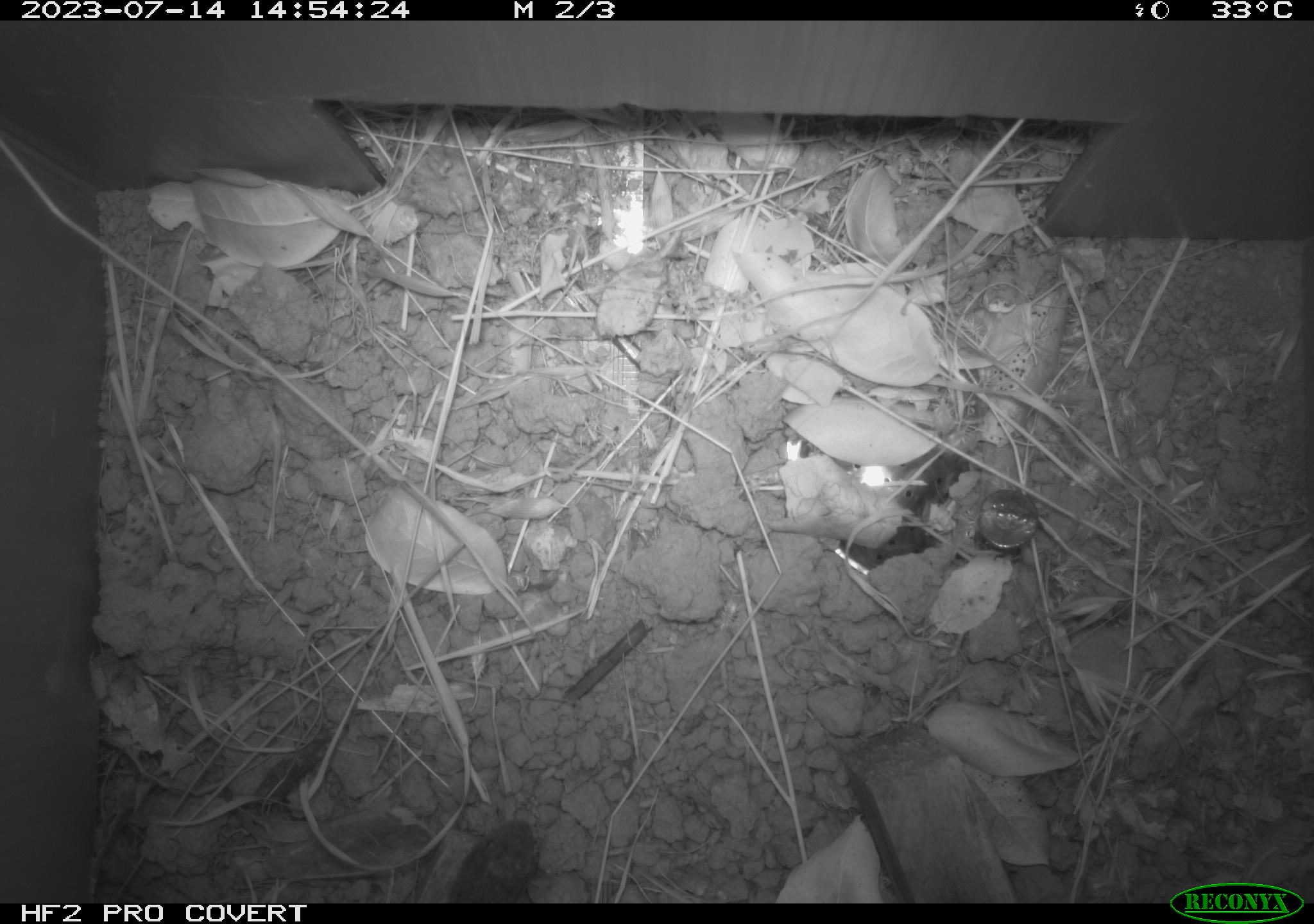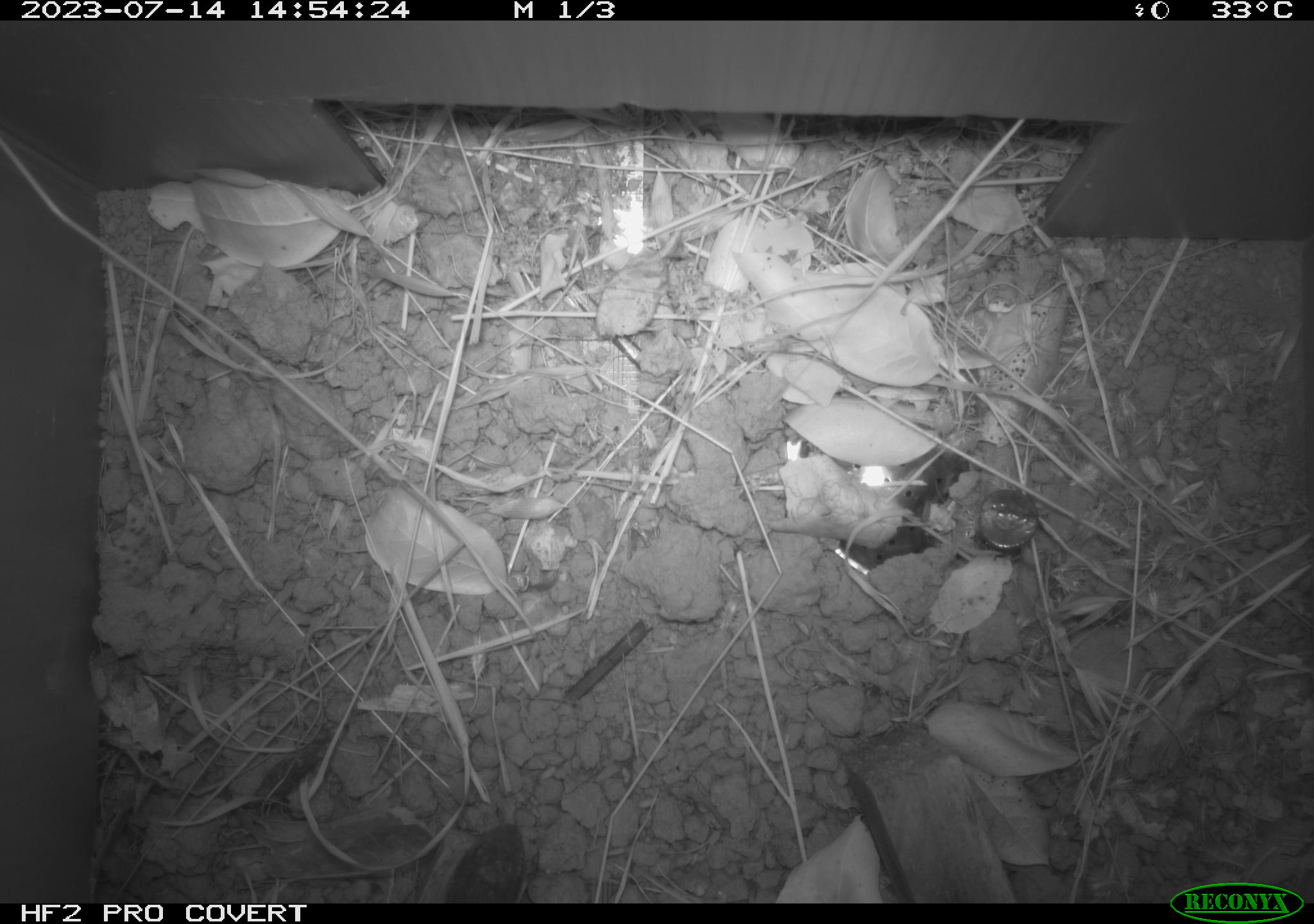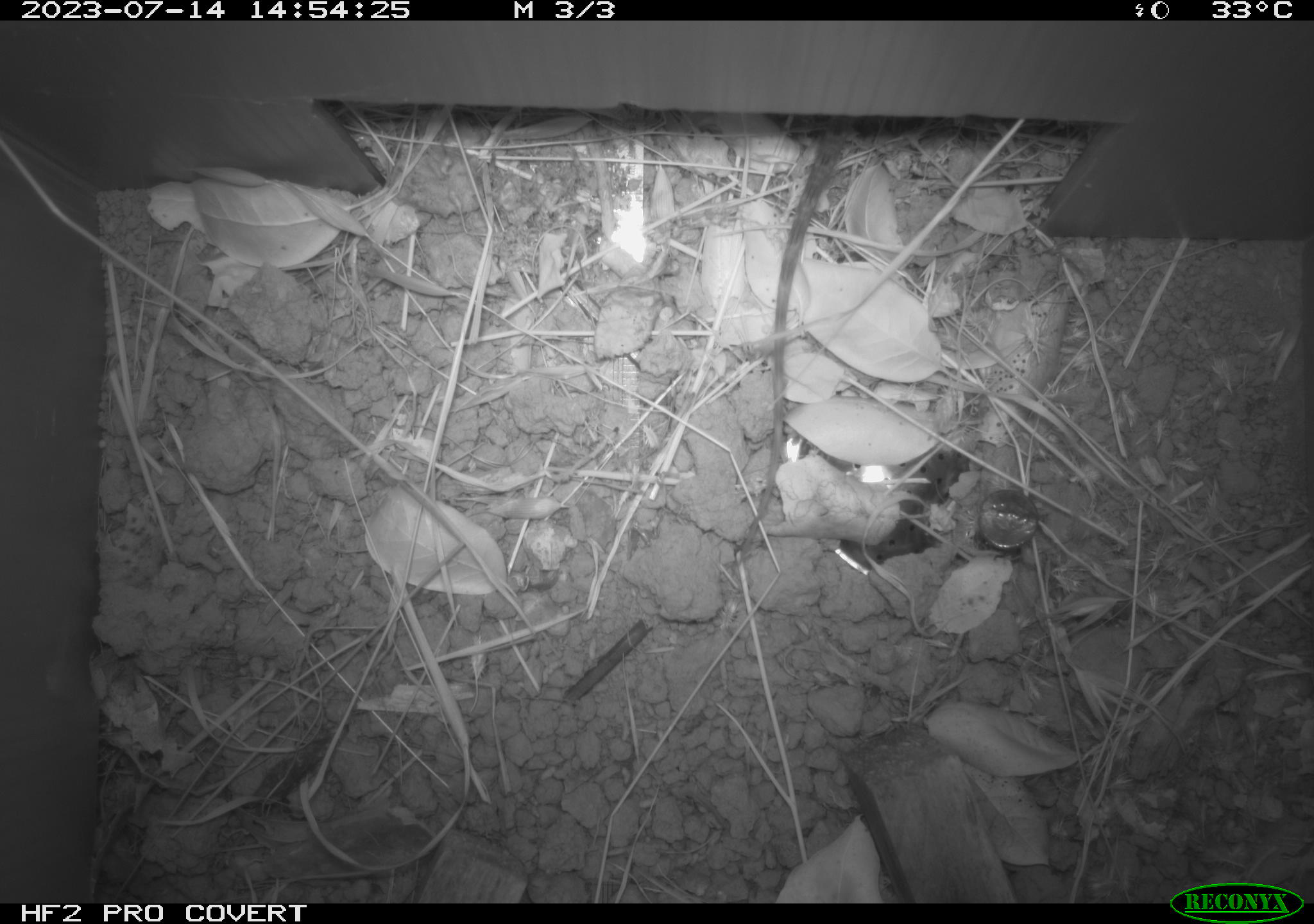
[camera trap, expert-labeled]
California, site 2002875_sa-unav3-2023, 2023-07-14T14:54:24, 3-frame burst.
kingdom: Animalia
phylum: Chordata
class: Reptilia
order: Squamata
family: Phrynosomatidae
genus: Sceloporus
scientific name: Sceloporus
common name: spiny lizards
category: sceloporus species